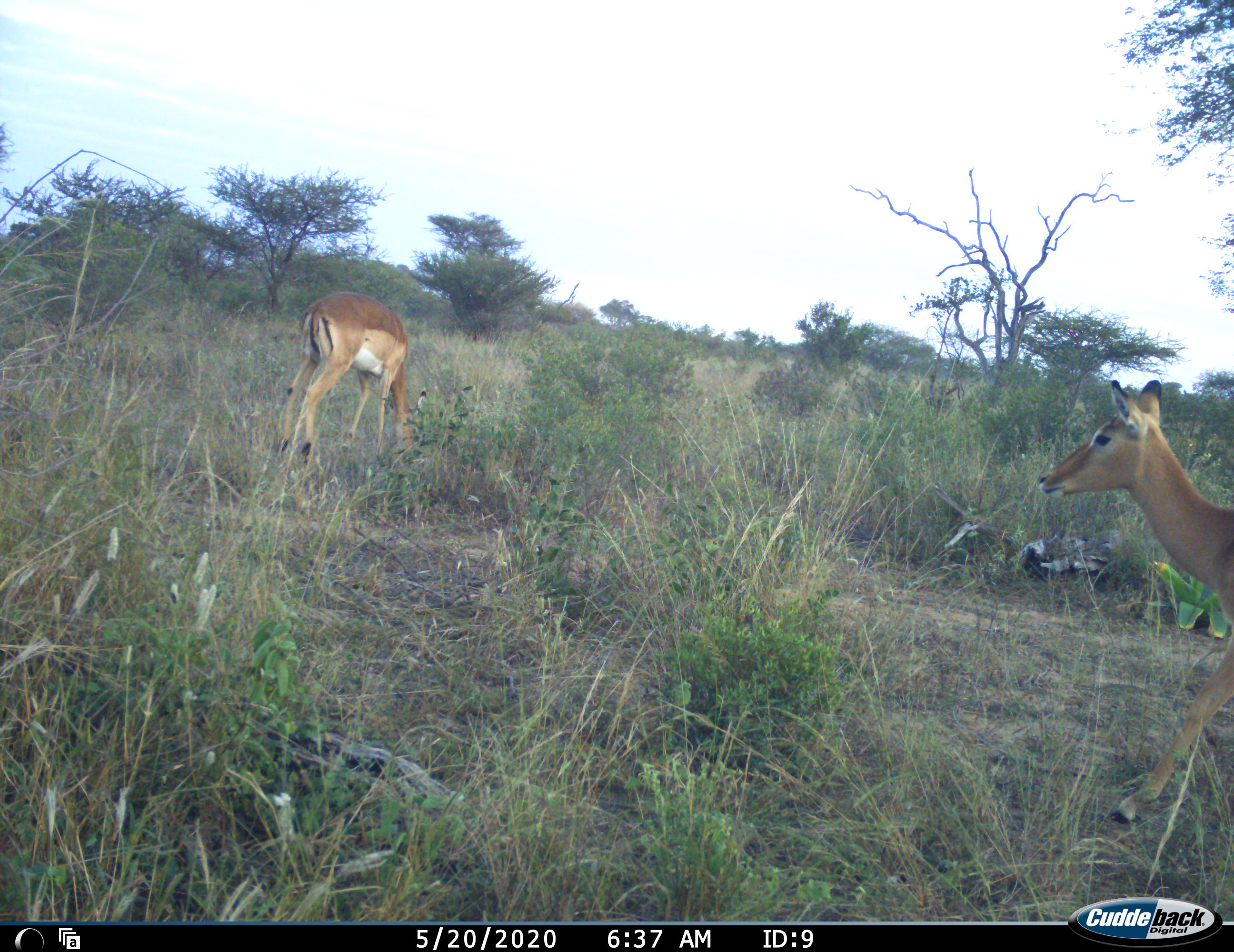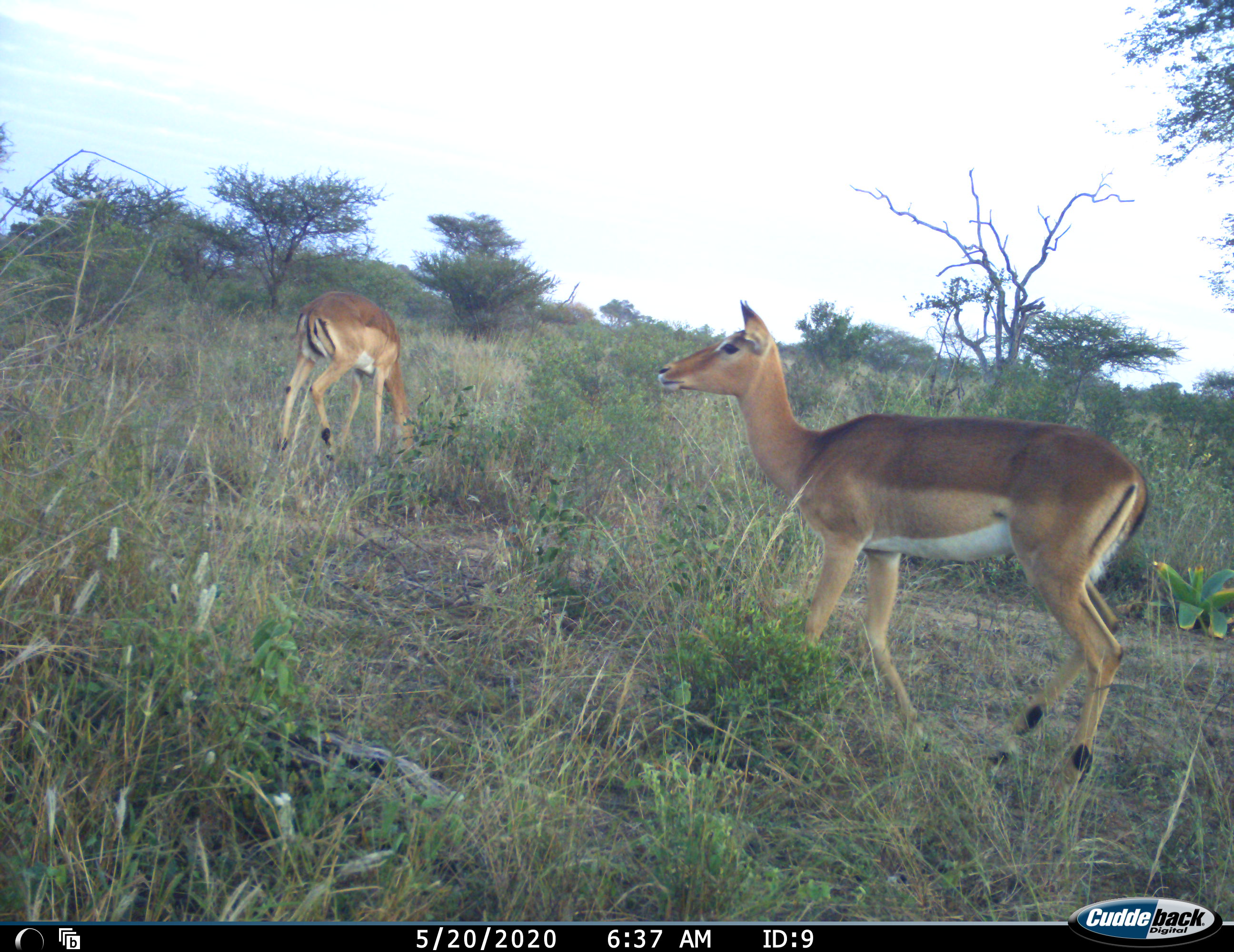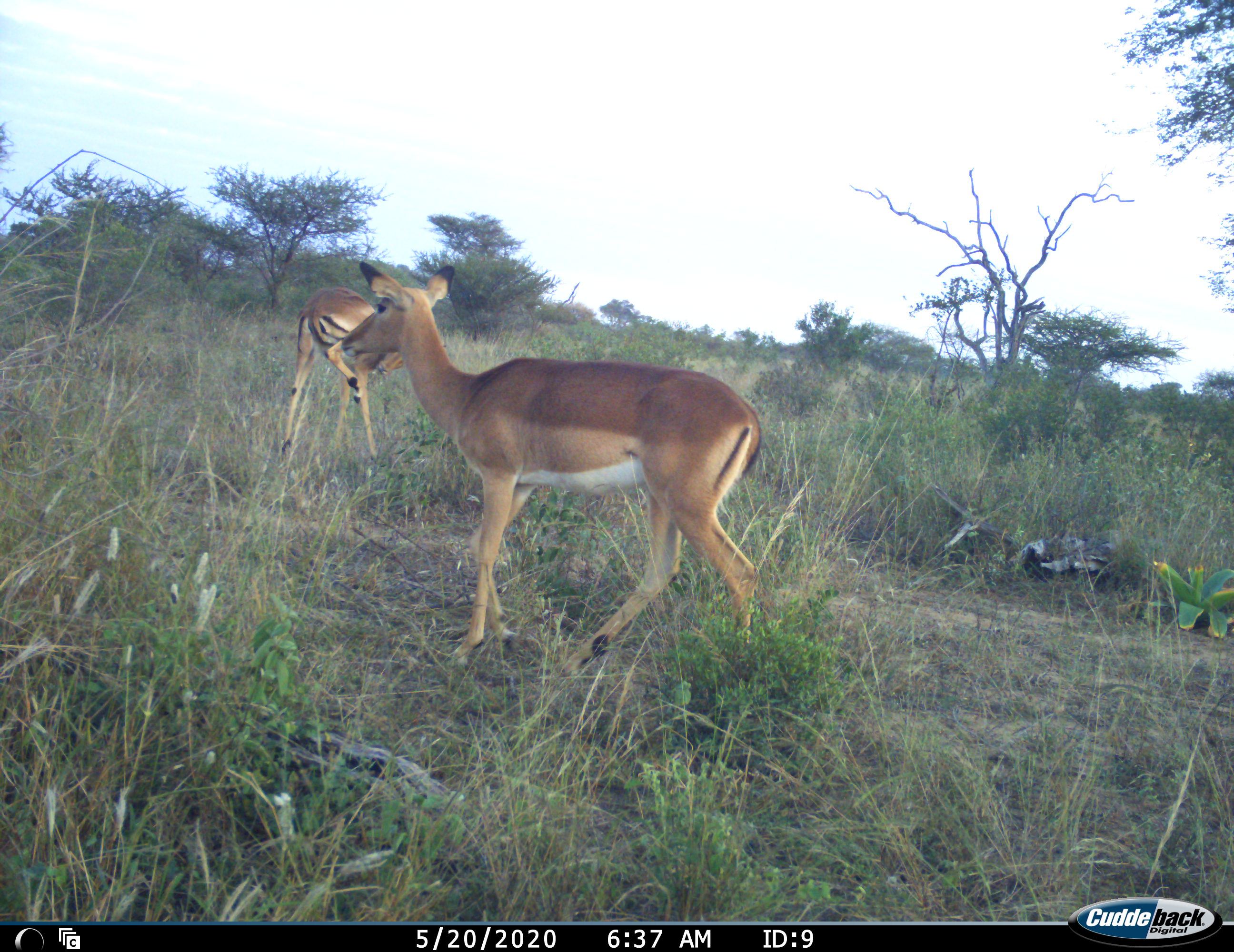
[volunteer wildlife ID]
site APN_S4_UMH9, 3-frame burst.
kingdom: Animalia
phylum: Chordata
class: Mammalia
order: Artiodactyla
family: Bovidae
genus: Aepyceros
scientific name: Aepyceros melampus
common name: impala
Impala (Aepyceros melampus), count 2. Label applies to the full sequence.